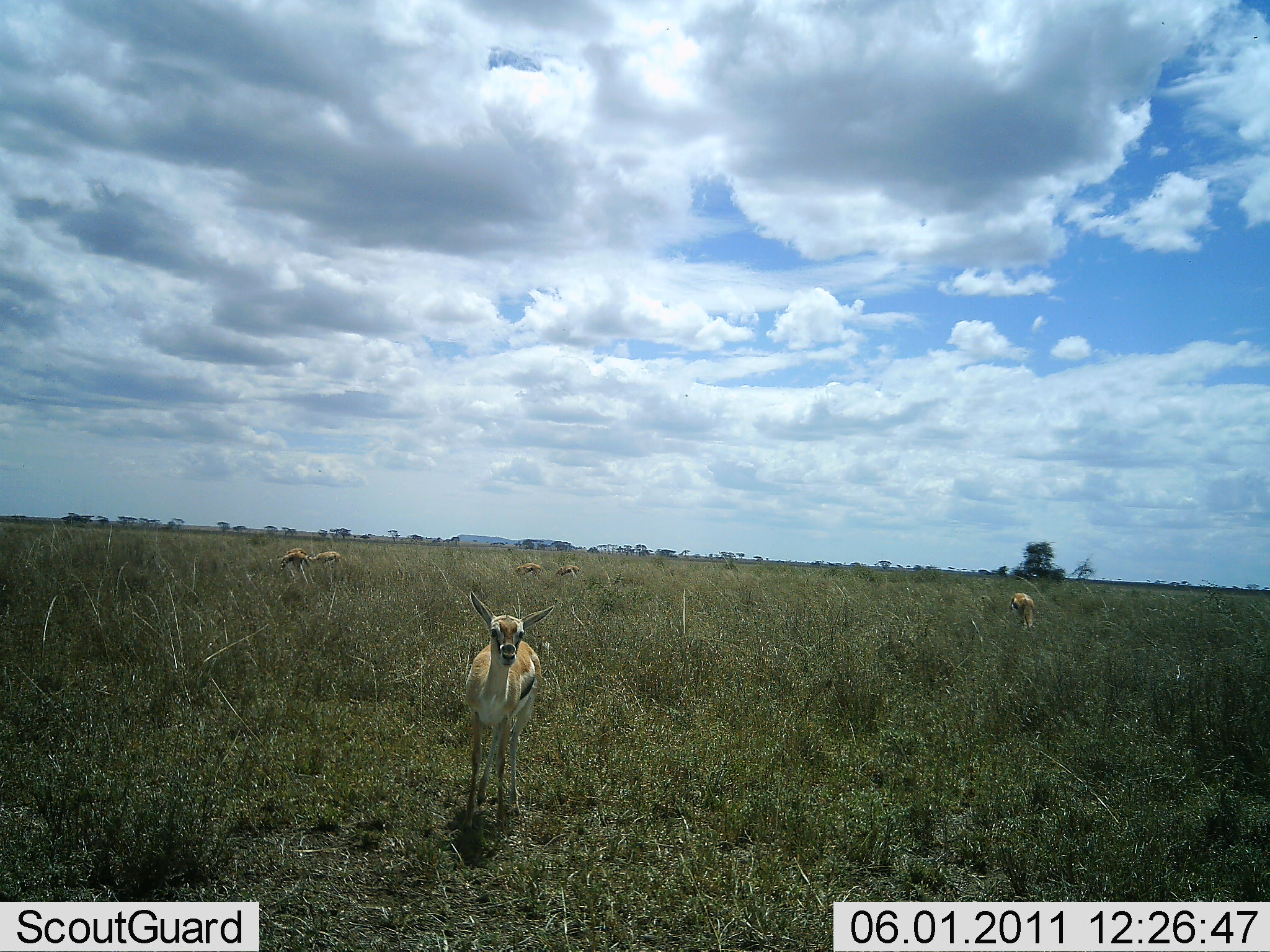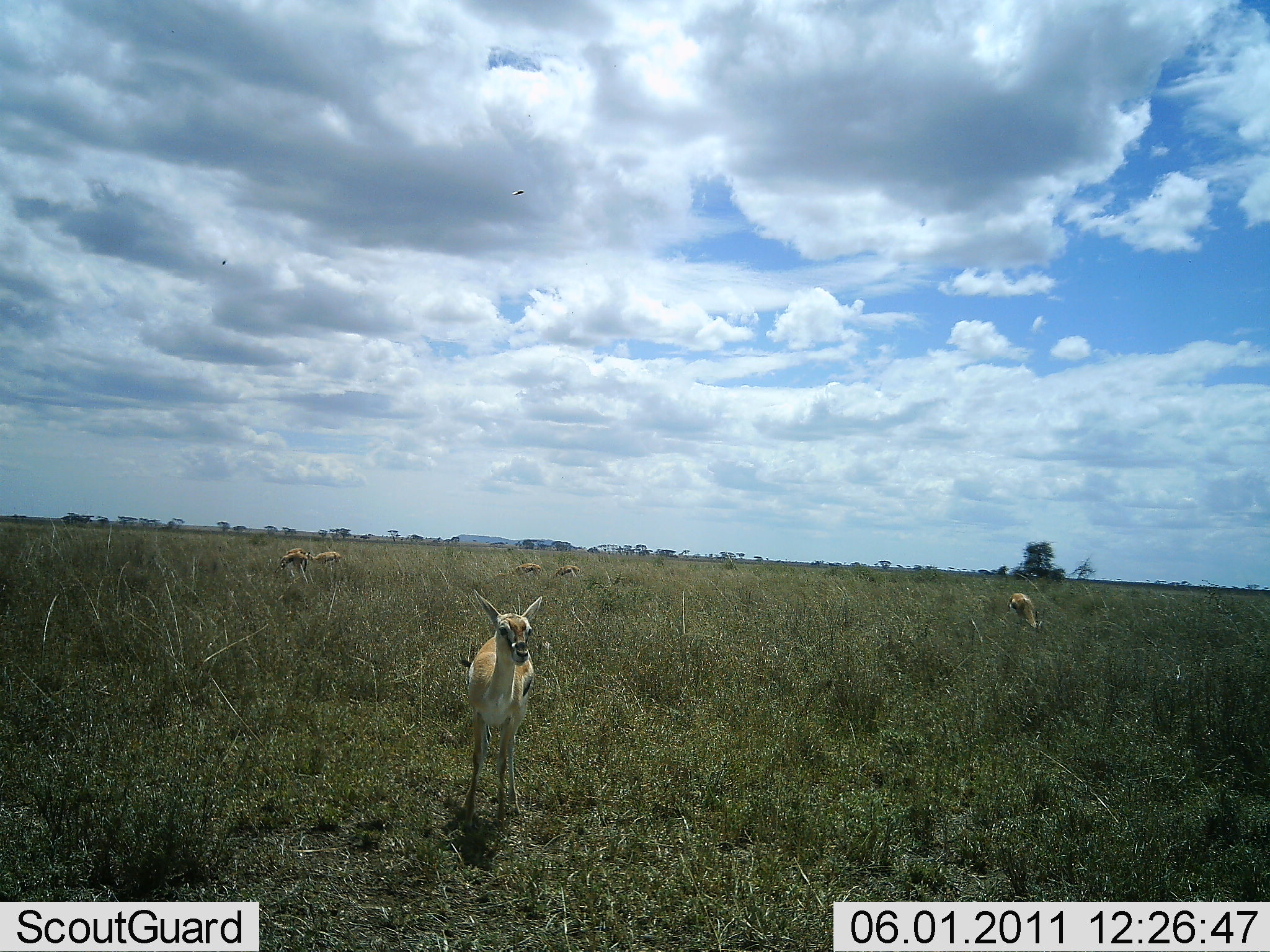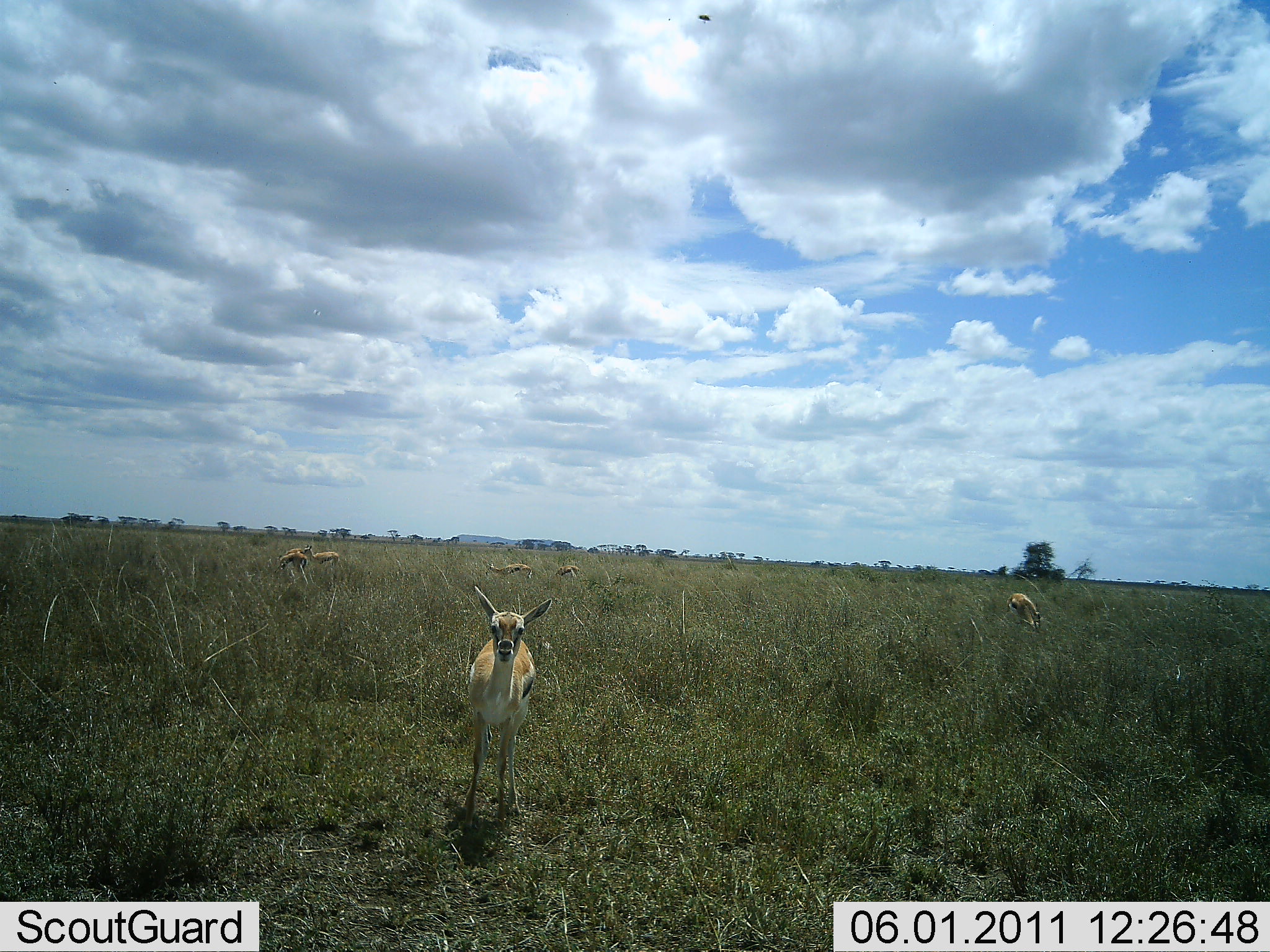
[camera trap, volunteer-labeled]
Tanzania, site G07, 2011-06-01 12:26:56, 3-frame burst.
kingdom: Animalia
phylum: Chordata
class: Mammalia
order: Artiodactyla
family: Bovidae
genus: Eudorcas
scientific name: Eudorcas thomsonii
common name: thomson's gazelle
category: gazellethomsons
Gazellethomsons (thomson's gazelle) (Eudorcas thomsonii), count 6. Behavior (volunteer vote fractions): standing 73%, resting 0%, moving 18%, interacting 0%. Young present (vote fraction): 18%. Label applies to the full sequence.